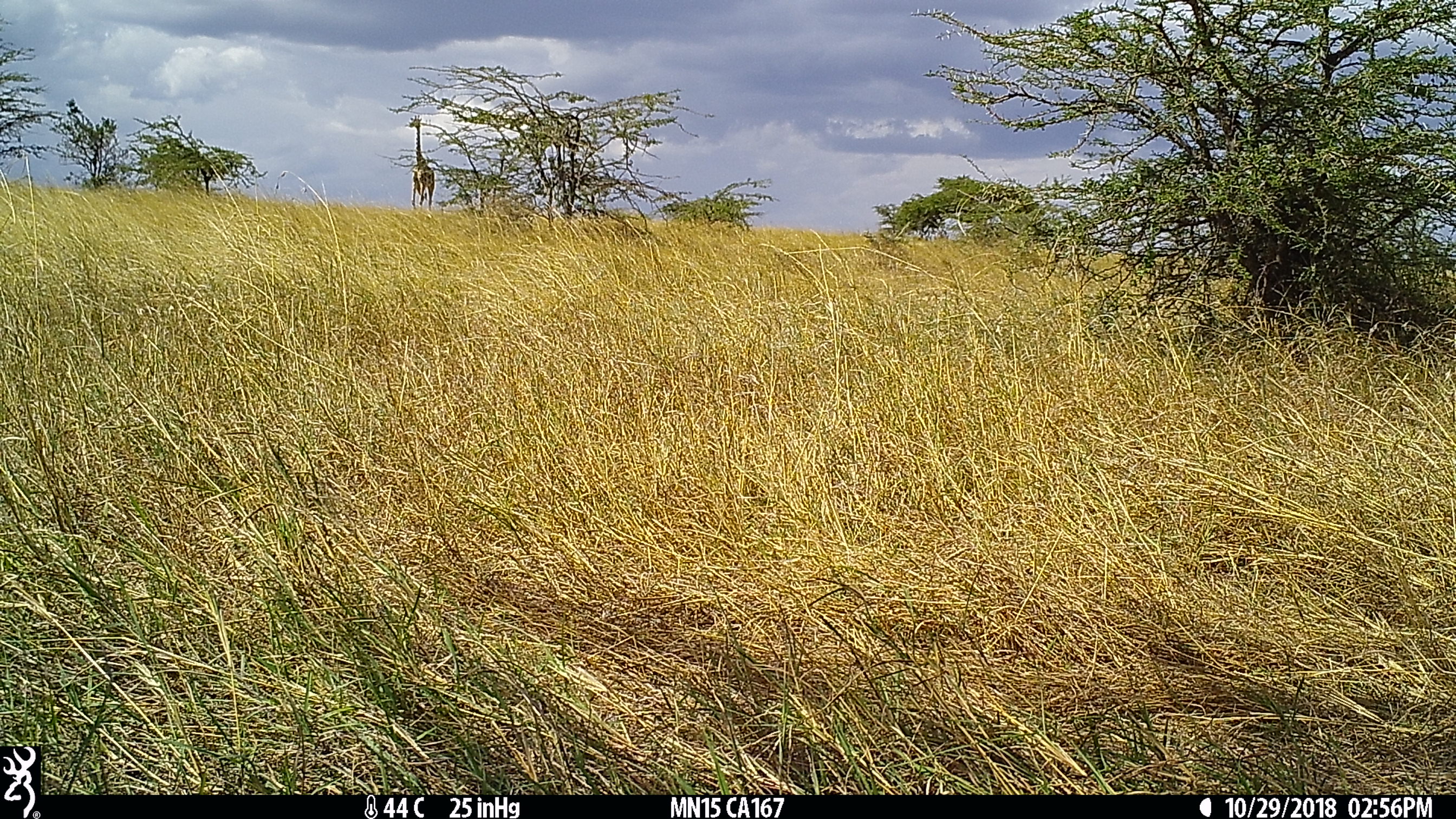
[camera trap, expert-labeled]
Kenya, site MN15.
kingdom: Animalia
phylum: Chordata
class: Mammalia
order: Artiodactyla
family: Giraffidae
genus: Giraffa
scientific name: Giraffa camelopardalis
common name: northern giraffe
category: giraffe